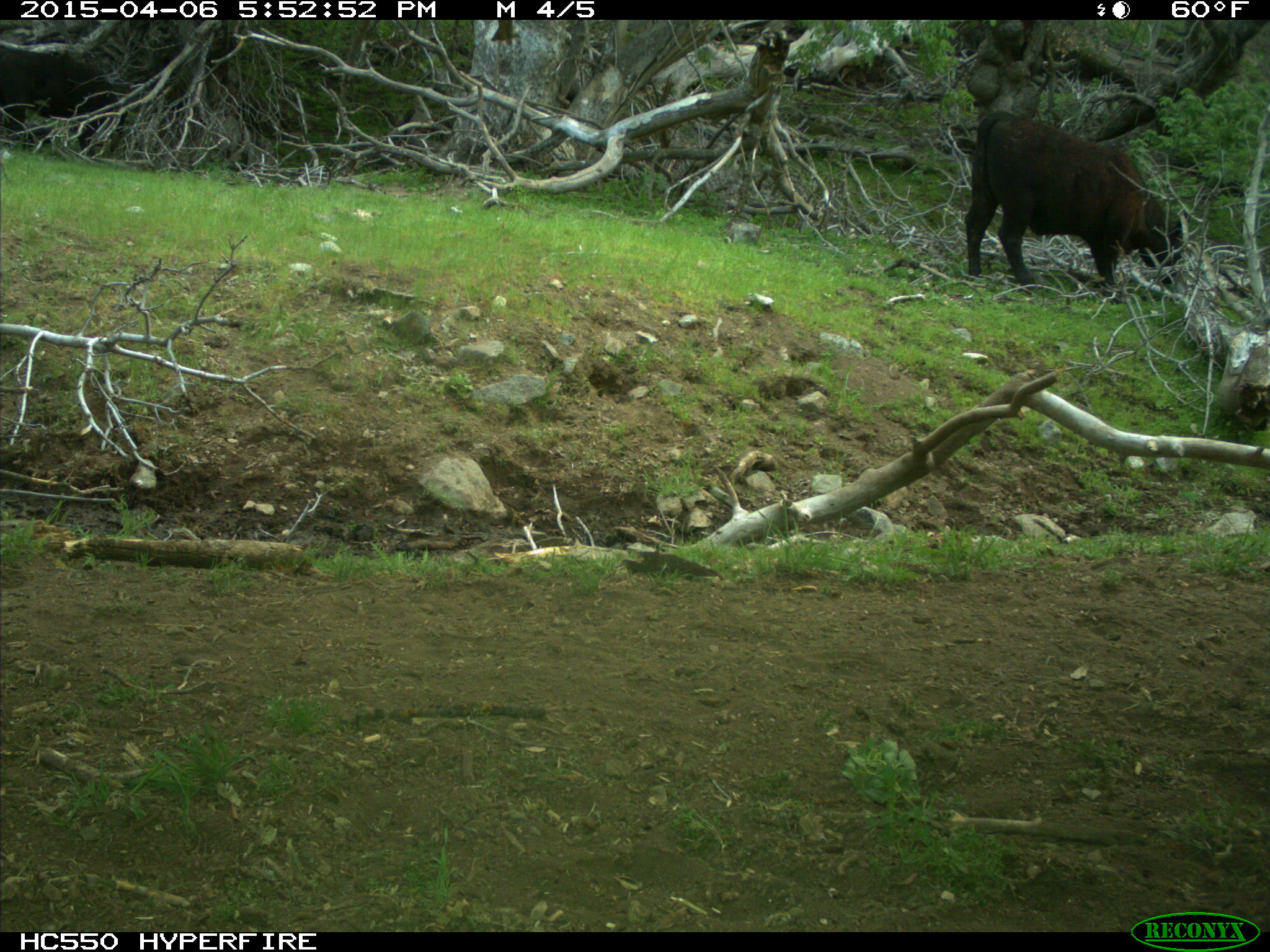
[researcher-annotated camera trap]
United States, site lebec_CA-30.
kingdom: Animalia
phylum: Chordata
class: Mammalia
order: Artiodactyla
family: Bovidae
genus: Bos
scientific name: Bos taurus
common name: domestic cow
Bos taurus (domestic cow).